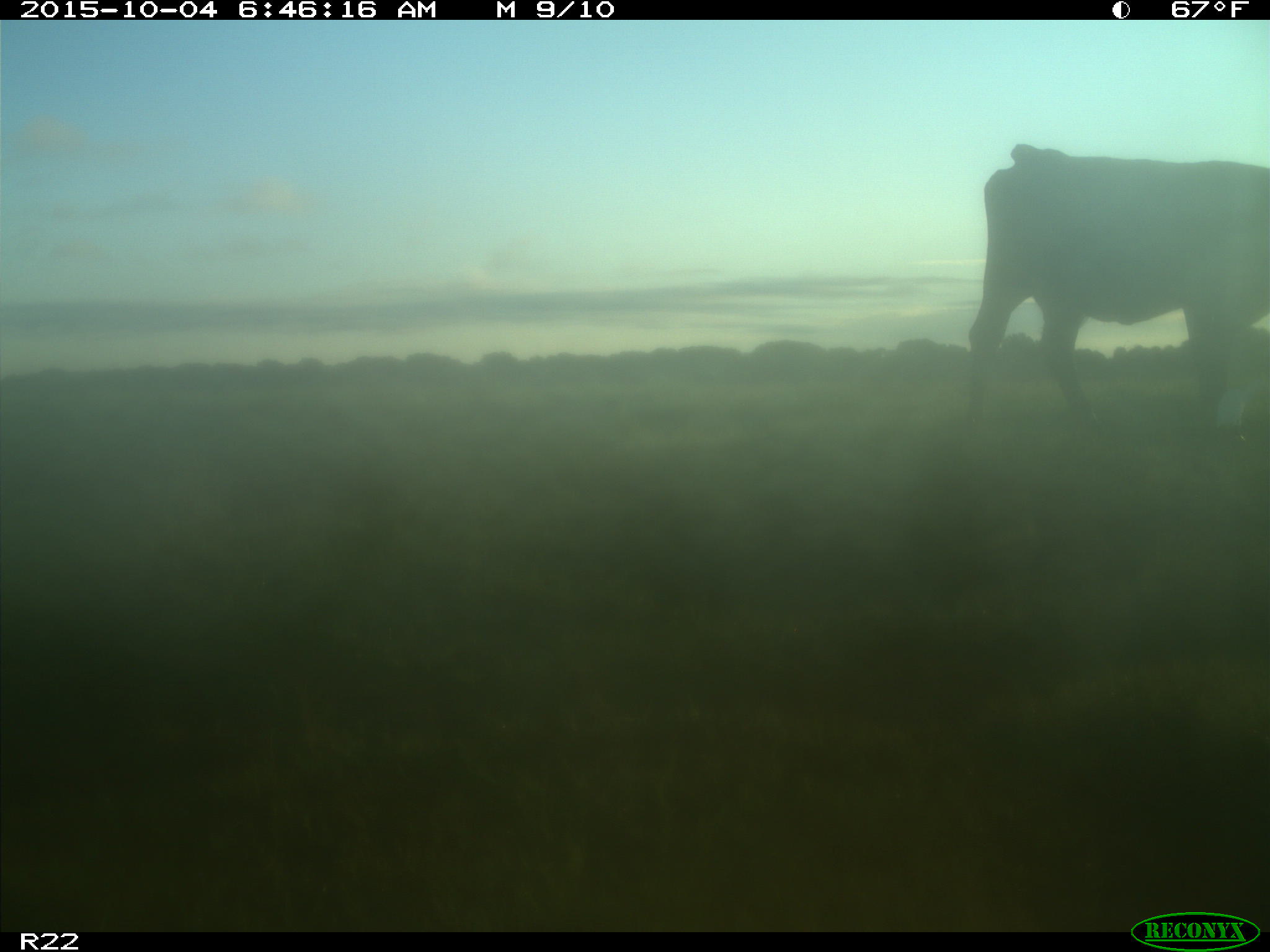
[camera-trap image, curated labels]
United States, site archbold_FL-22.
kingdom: Animalia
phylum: Chordata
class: Mammalia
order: Artiodactyla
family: Bovidae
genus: Bos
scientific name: Bos taurus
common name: domestic cow